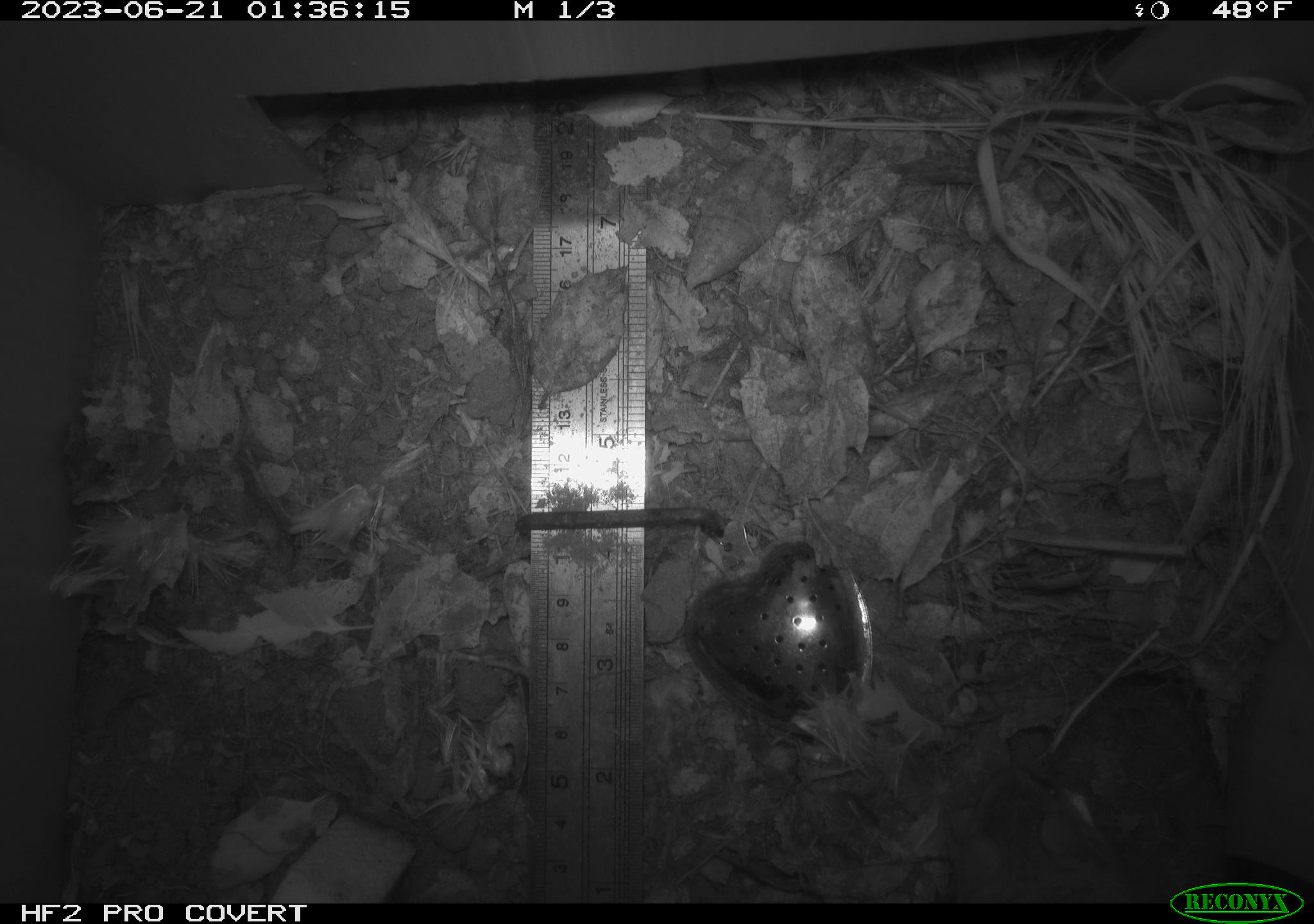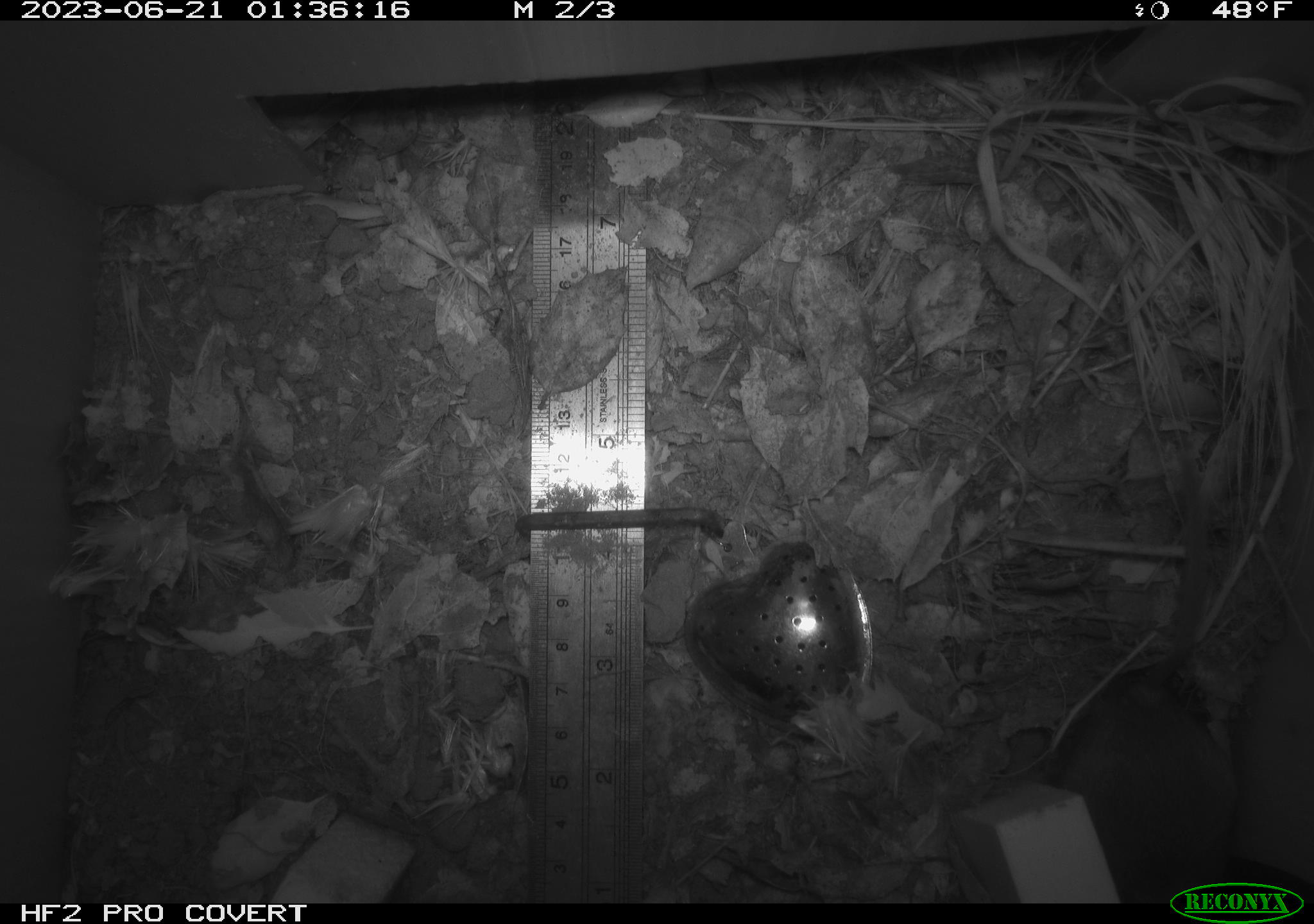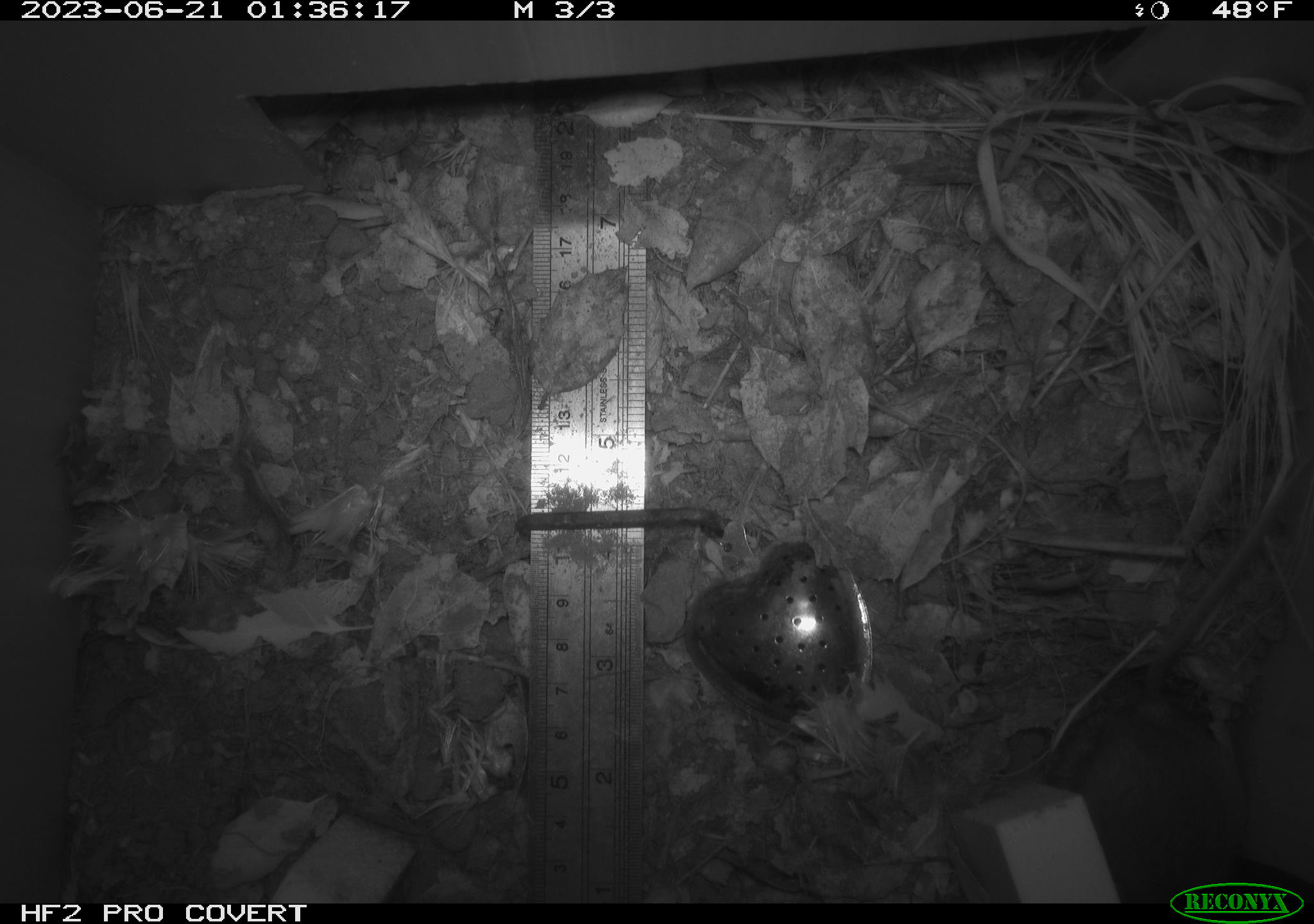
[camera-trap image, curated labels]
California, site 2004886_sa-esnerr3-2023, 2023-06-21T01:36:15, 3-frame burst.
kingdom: Animalia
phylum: Chordata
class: Mammalia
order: Rodentia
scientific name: Rodentia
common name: mouse species